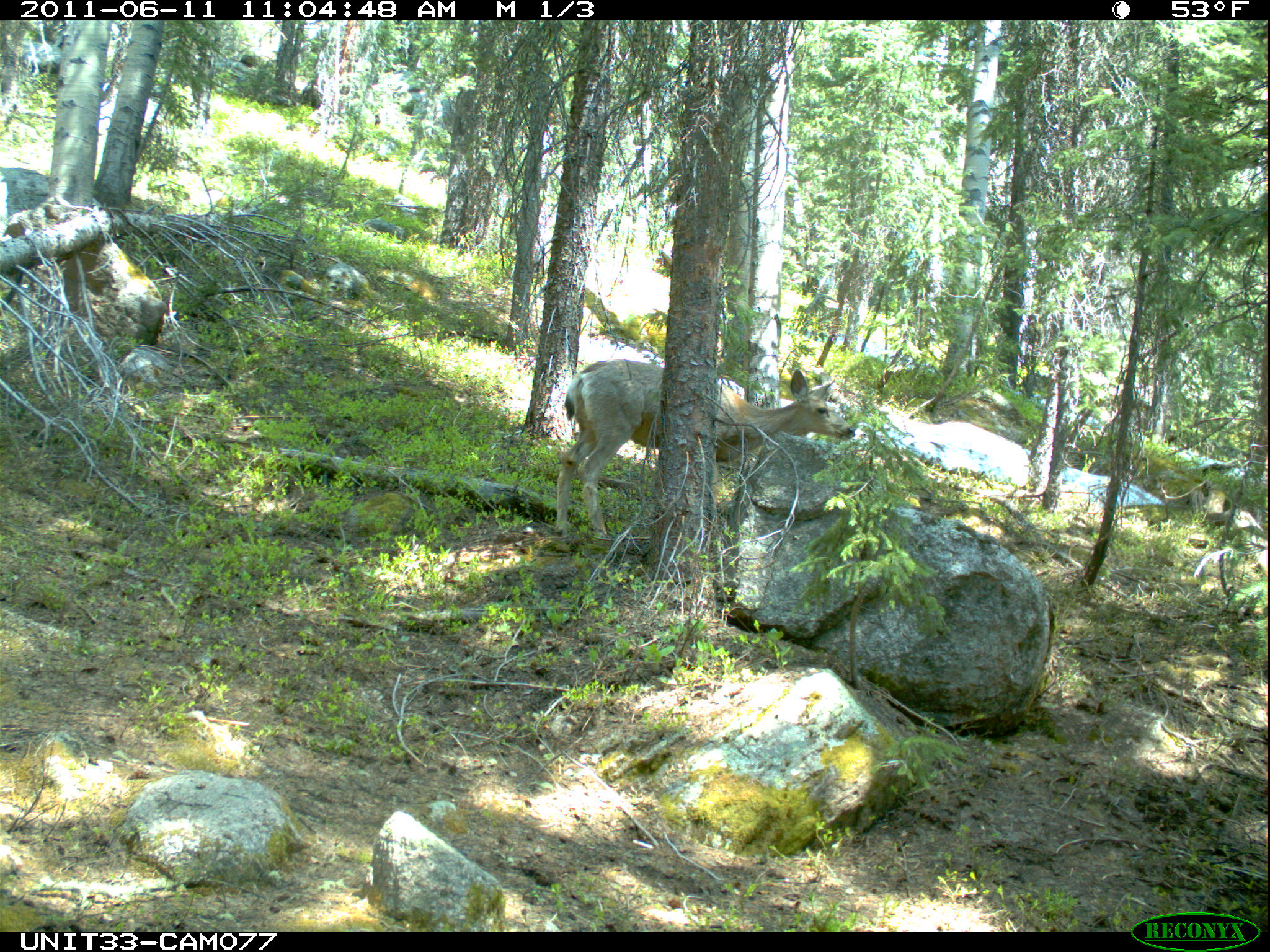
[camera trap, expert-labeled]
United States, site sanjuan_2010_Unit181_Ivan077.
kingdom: Animalia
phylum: Chordata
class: Mammalia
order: Artiodactyla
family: Cervidae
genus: Odocoileus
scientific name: Odocoileus hemionus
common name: mule deer